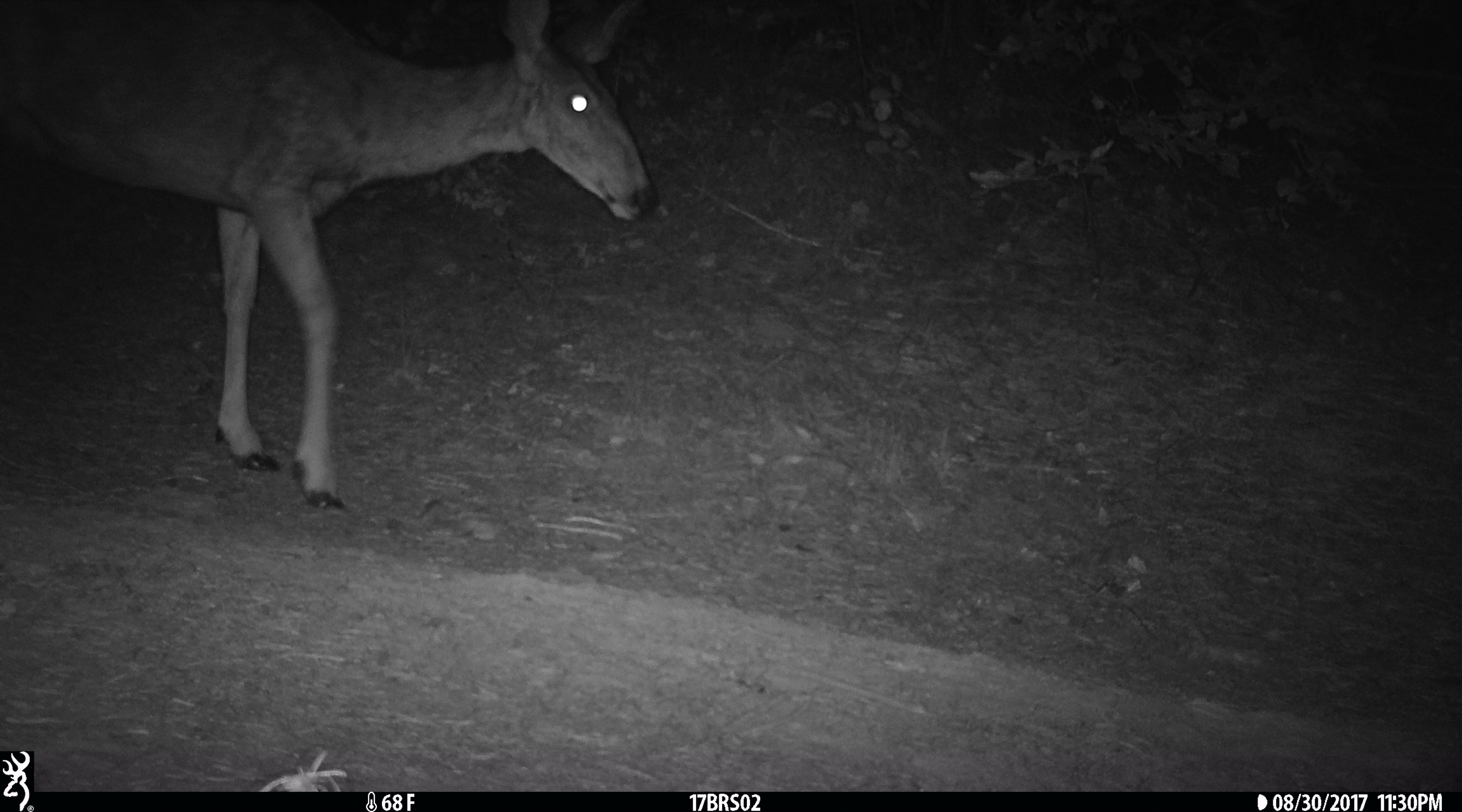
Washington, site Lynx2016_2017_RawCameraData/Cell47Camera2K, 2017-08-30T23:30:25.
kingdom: Animalia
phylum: Chordata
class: Mammalia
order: Artiodactyla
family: Cervidae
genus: Odocoileus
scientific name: Odocoileus hemionus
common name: mule deer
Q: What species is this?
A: Odocoileus hemionus (mule deer).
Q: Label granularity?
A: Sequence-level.